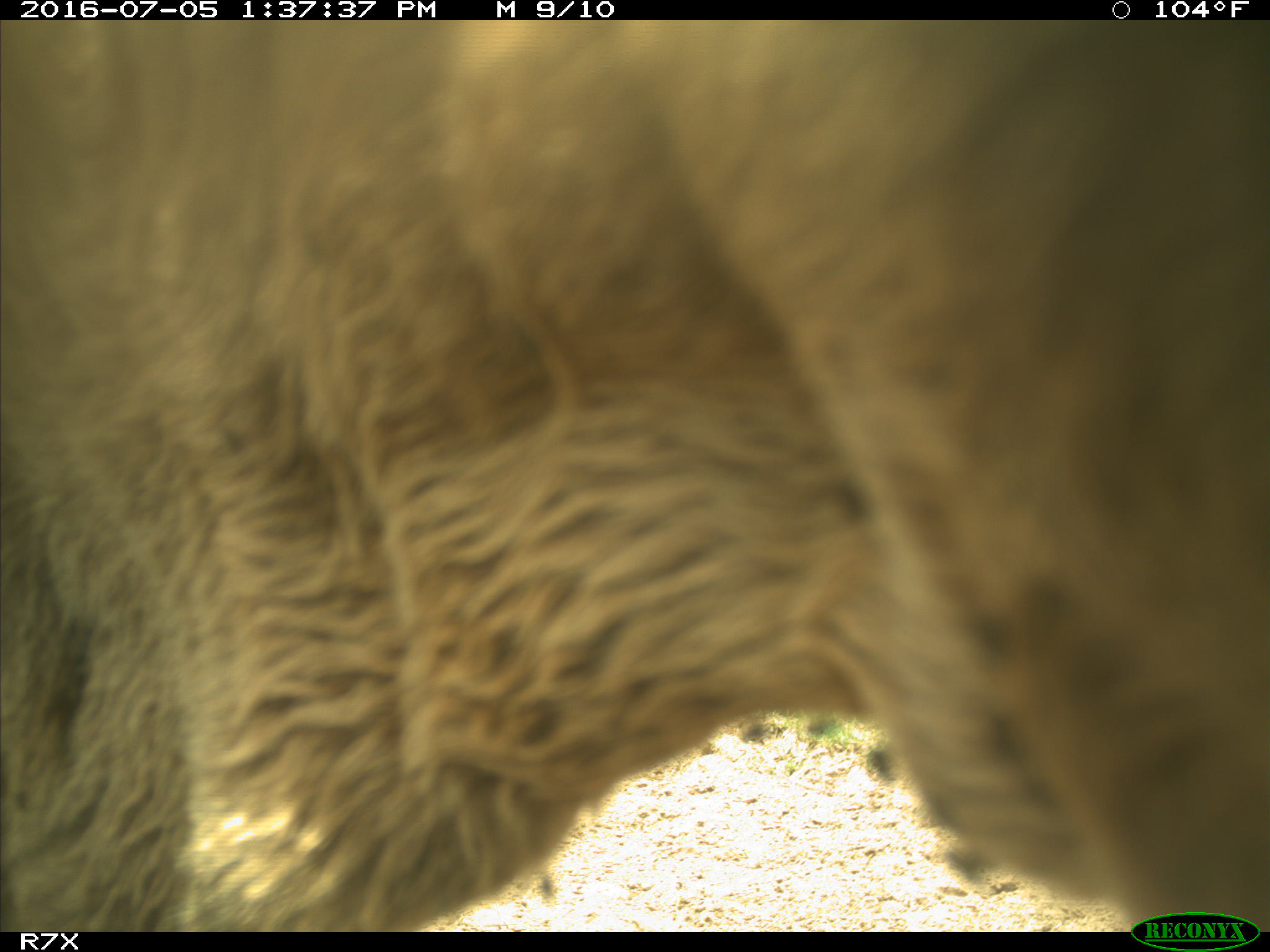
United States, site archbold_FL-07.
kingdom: Animalia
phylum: Chordata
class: Mammalia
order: Artiodactyla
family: Bovidae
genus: Bos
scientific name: Bos taurus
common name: domestic cow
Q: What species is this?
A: Bos taurus (domestic cow).